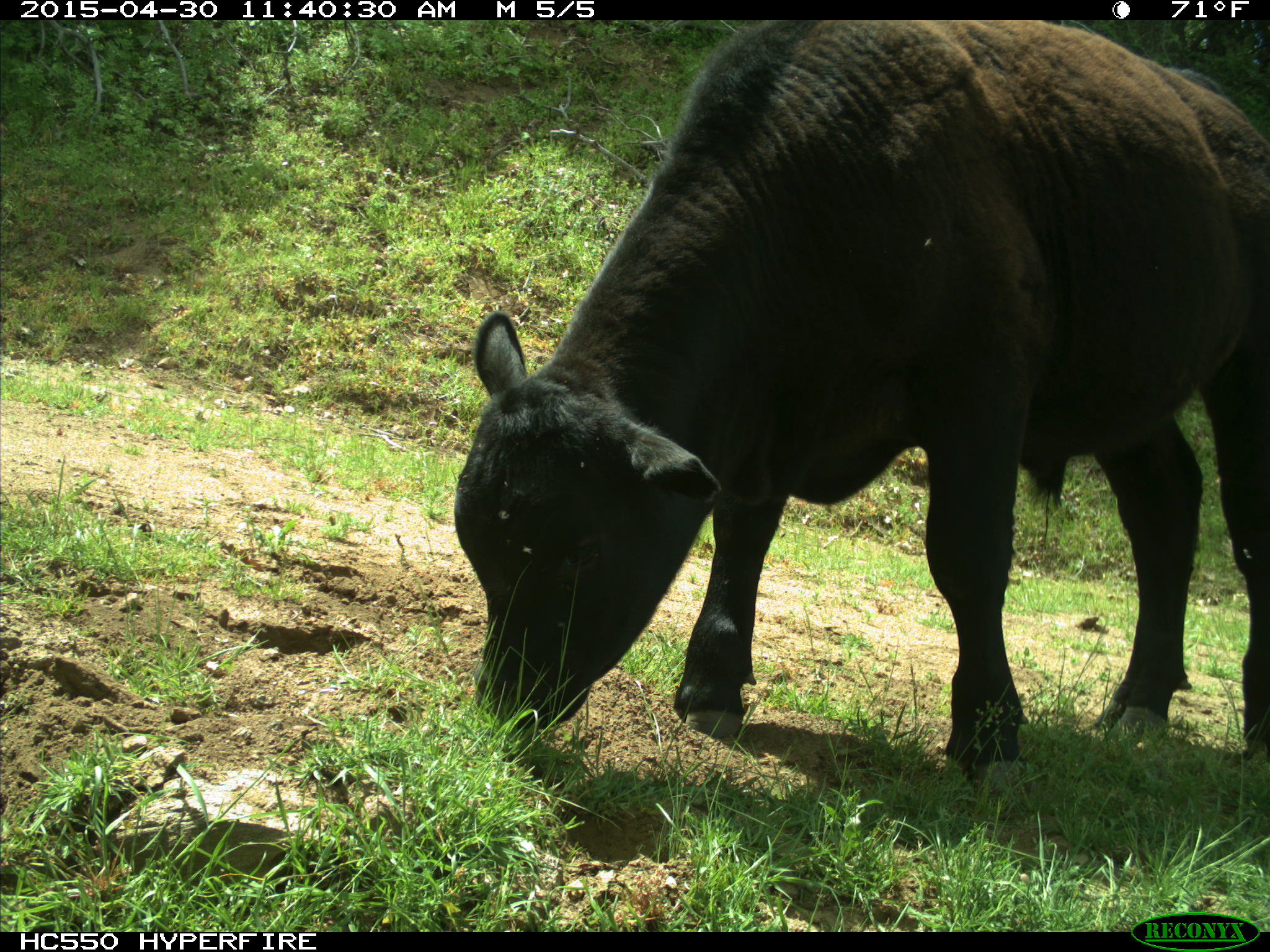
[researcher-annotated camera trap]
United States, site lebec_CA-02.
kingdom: Animalia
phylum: Chordata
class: Mammalia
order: Artiodactyla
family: Bovidae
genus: Bos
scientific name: Bos taurus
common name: domestic cow